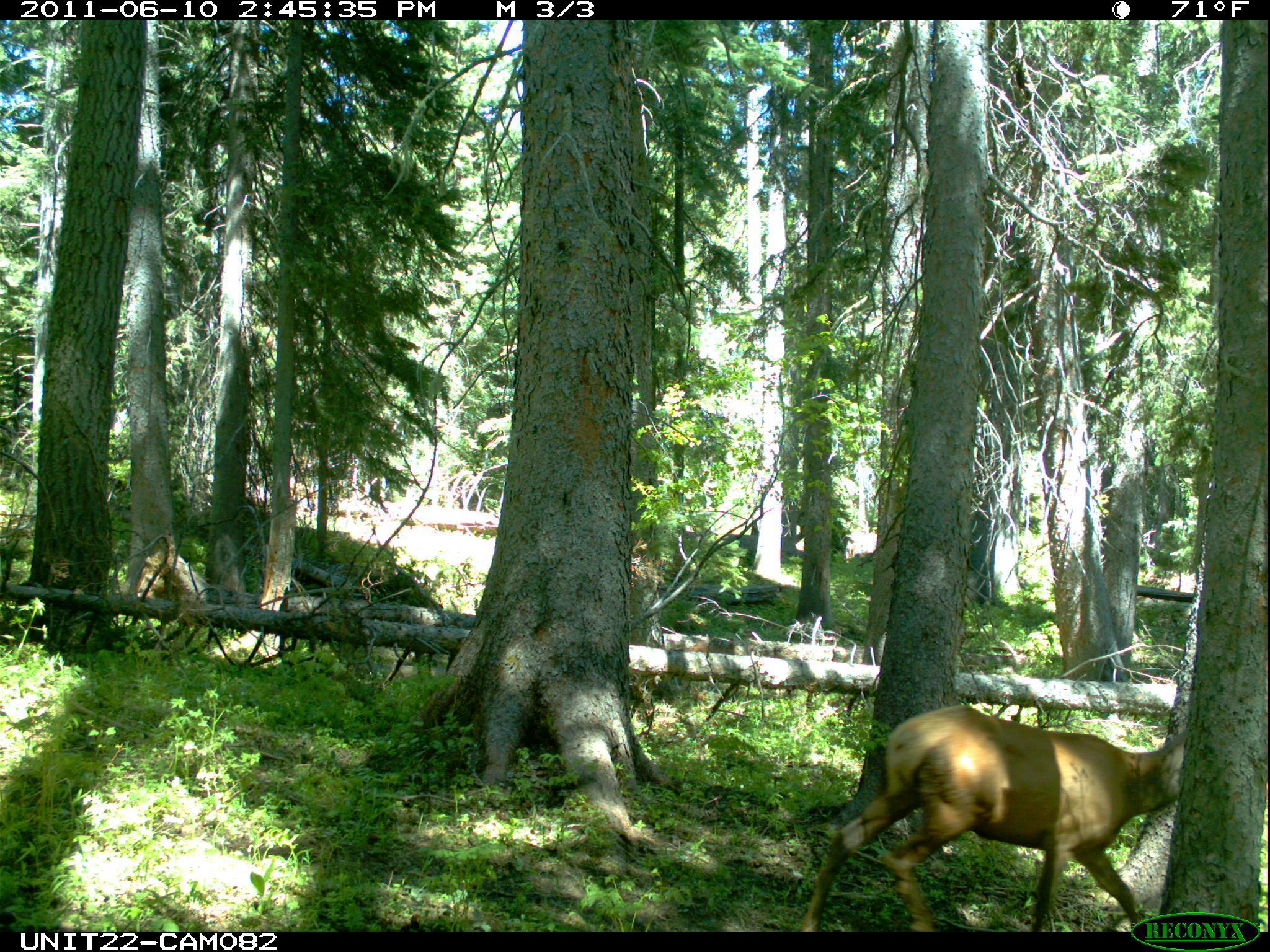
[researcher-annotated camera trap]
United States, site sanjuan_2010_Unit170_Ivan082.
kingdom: Animalia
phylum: Chordata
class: Mammalia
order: Artiodactyla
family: Cervidae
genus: Cervus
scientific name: Cervus elaphus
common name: red deer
Cervus elaphus (red deer).